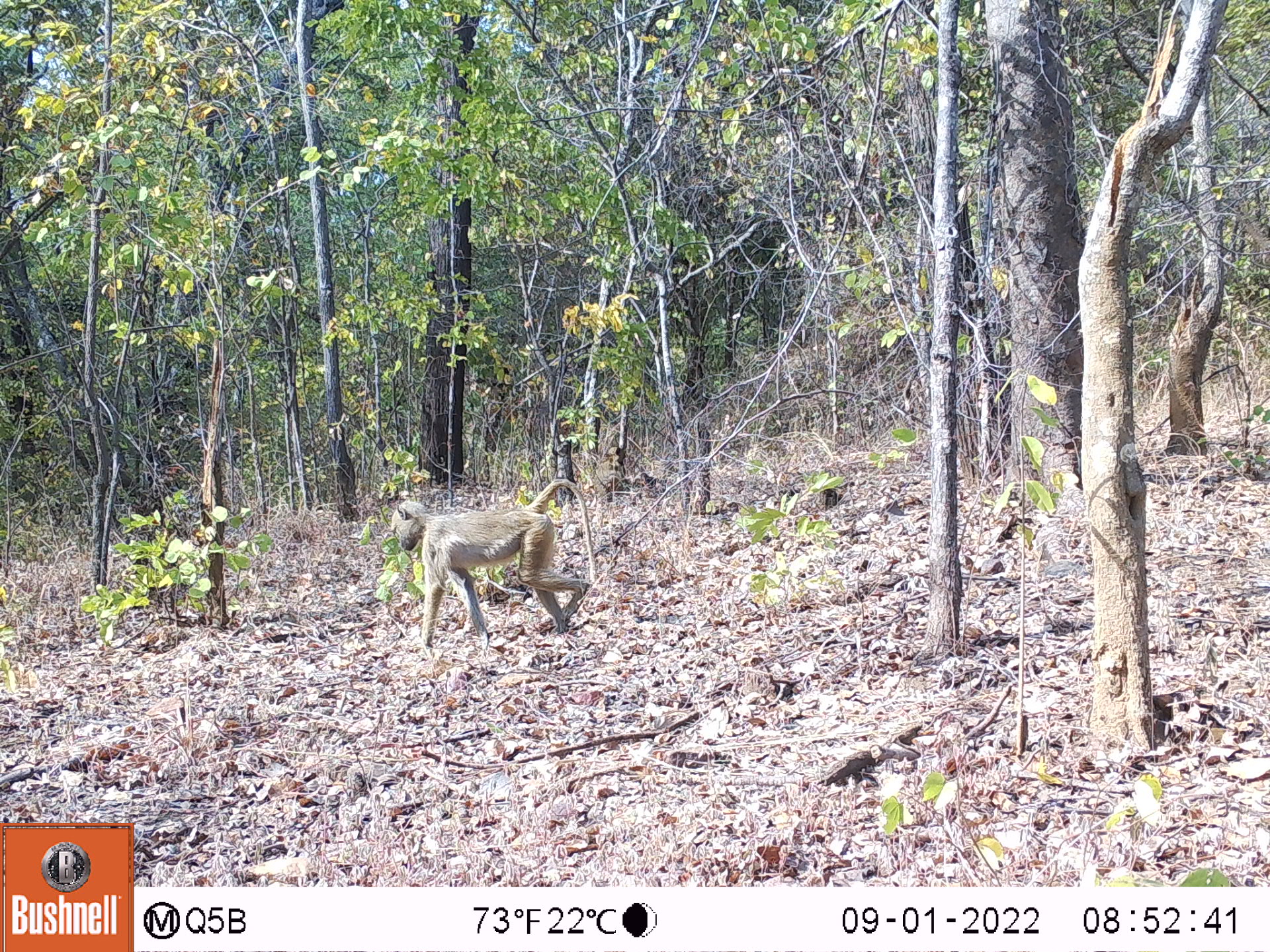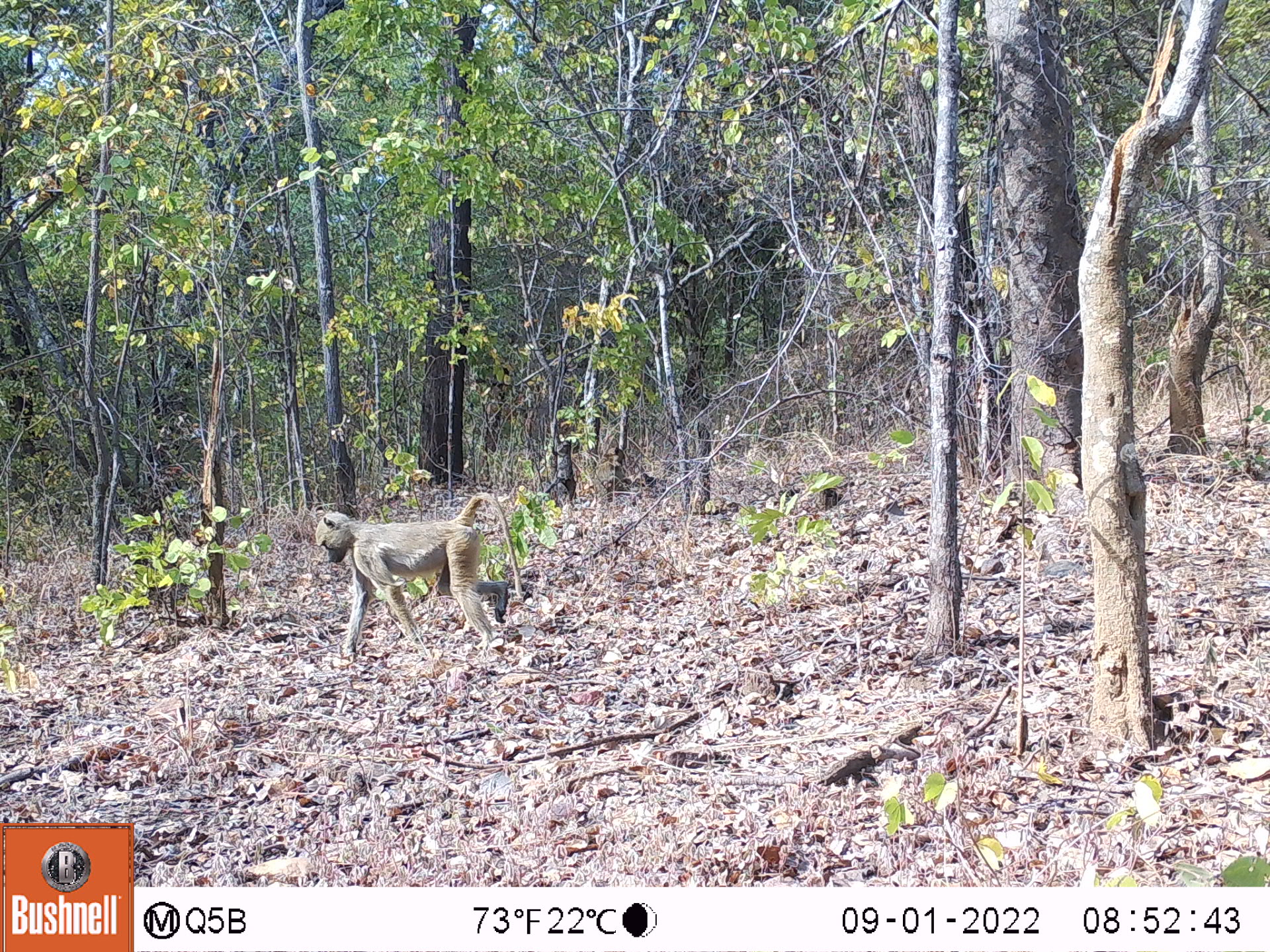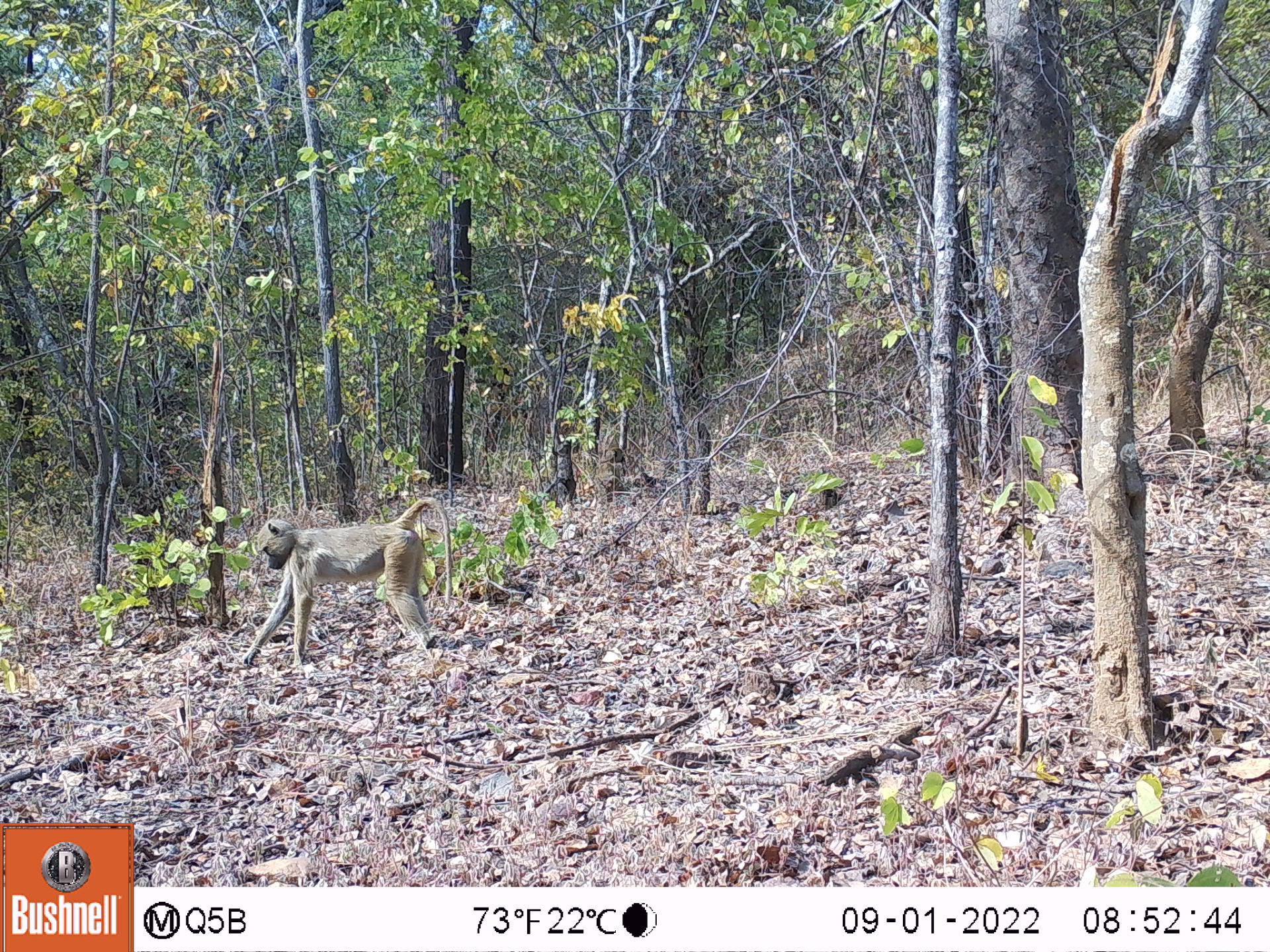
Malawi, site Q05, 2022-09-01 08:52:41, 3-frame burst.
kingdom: Animalia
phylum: Chordata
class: Mammalia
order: Primates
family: Cercopithecidae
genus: Papio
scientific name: Papio cynocephalus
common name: yellow baboon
Yellow baboon (Papio cynocephalus), count 2.